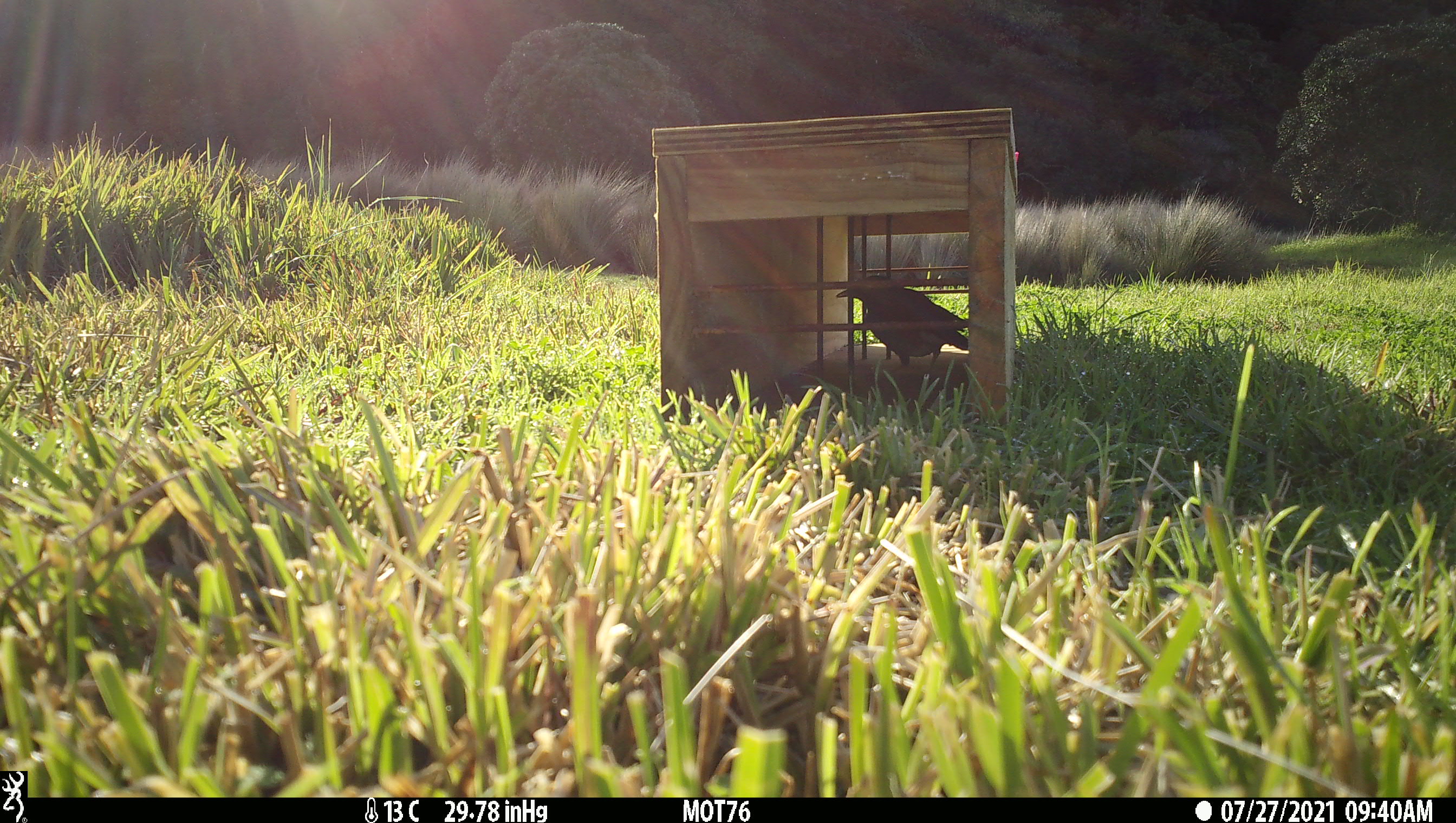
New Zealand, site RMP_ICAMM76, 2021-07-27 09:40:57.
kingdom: Animalia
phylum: Chordata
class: Aves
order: Passeriformes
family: Sturnidae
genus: Acridotheres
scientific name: Acridotheres tristis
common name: common myna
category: myna